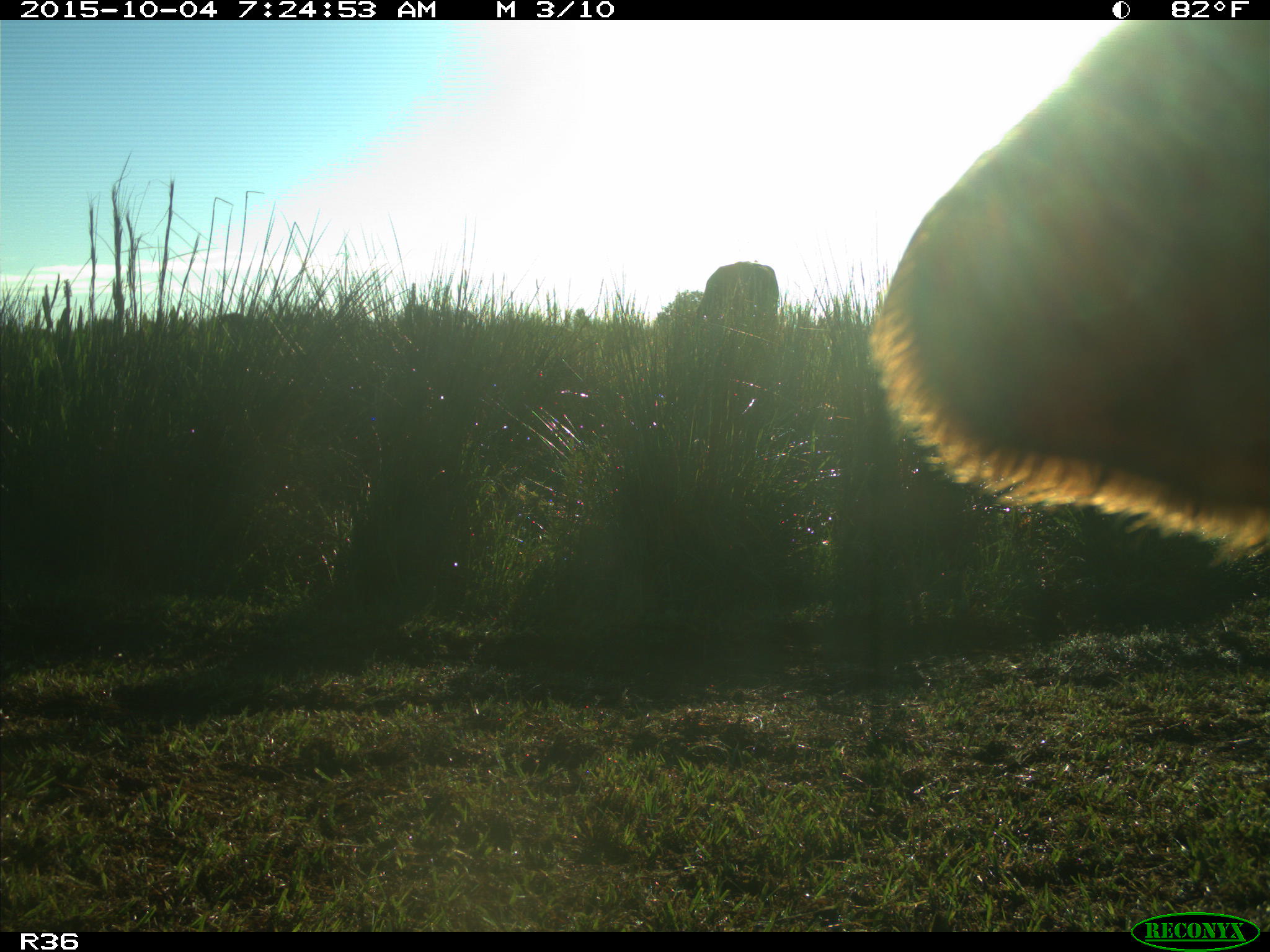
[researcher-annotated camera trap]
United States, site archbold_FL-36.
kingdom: Animalia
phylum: Chordata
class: Mammalia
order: Artiodactyla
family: Bovidae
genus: Bos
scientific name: Bos taurus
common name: domestic cow